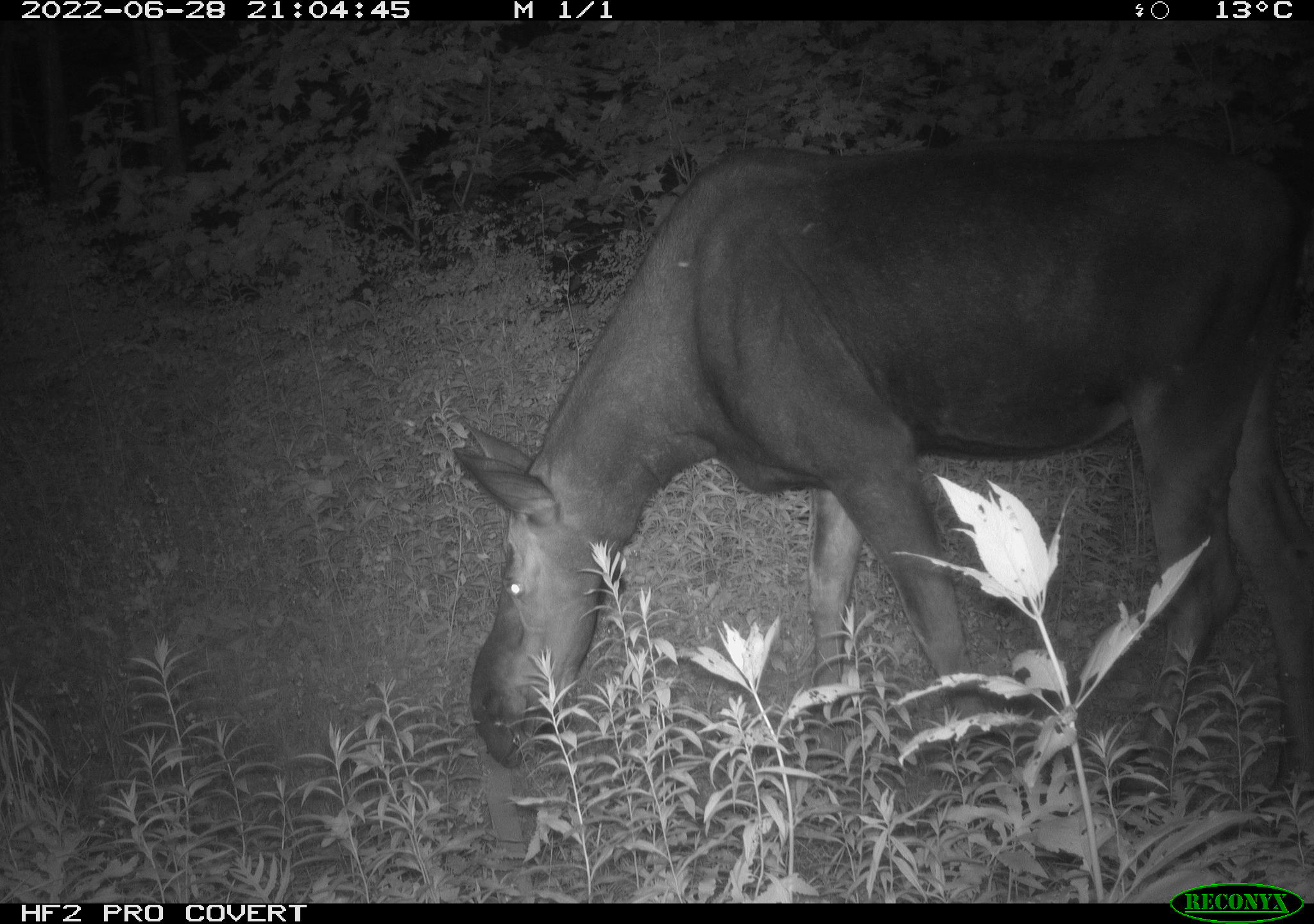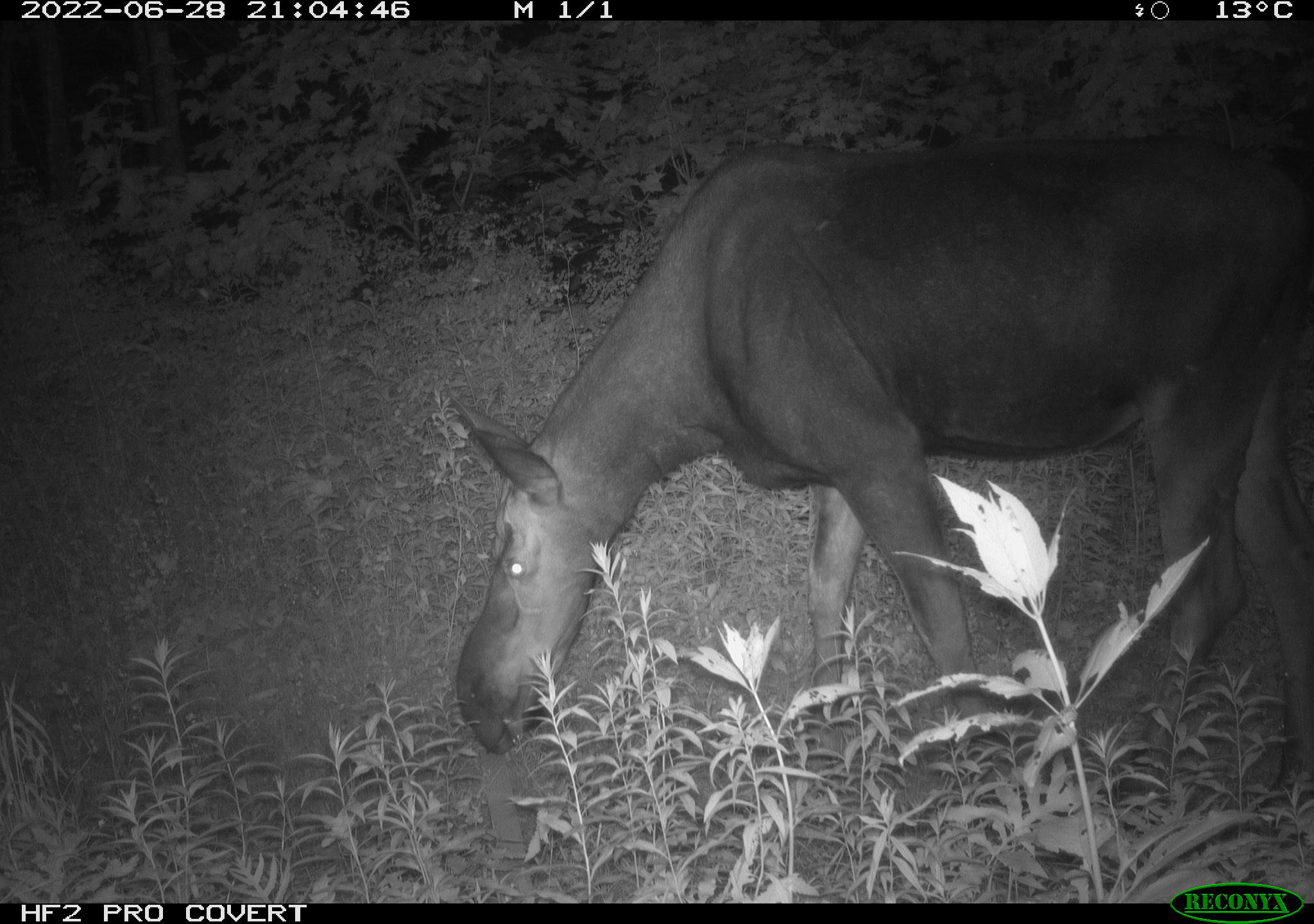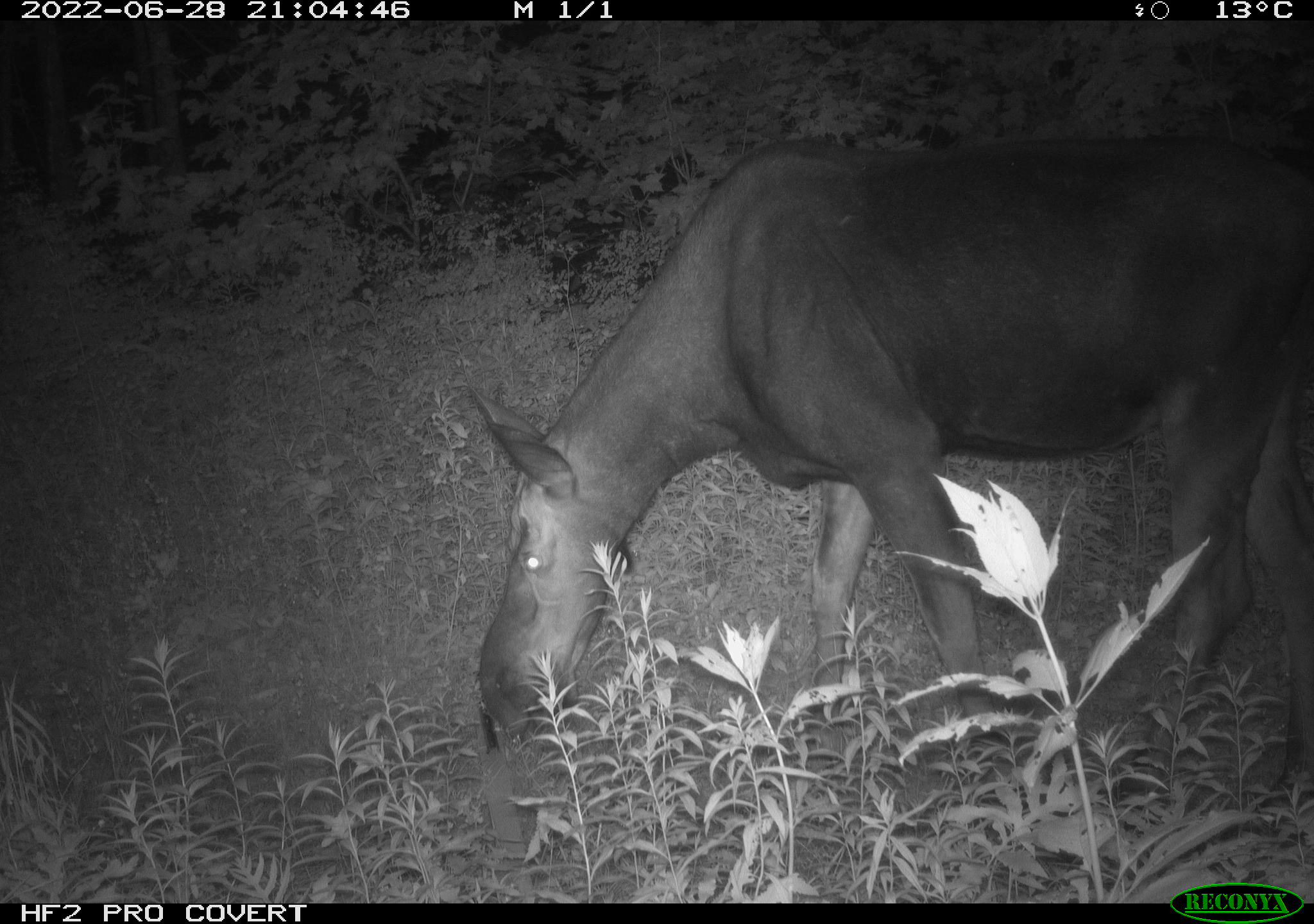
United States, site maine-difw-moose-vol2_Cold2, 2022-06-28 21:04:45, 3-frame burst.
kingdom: Animalia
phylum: Chordata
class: Mammalia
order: Artiodactyla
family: Cervidae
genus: Alces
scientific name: Alces alces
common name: moose